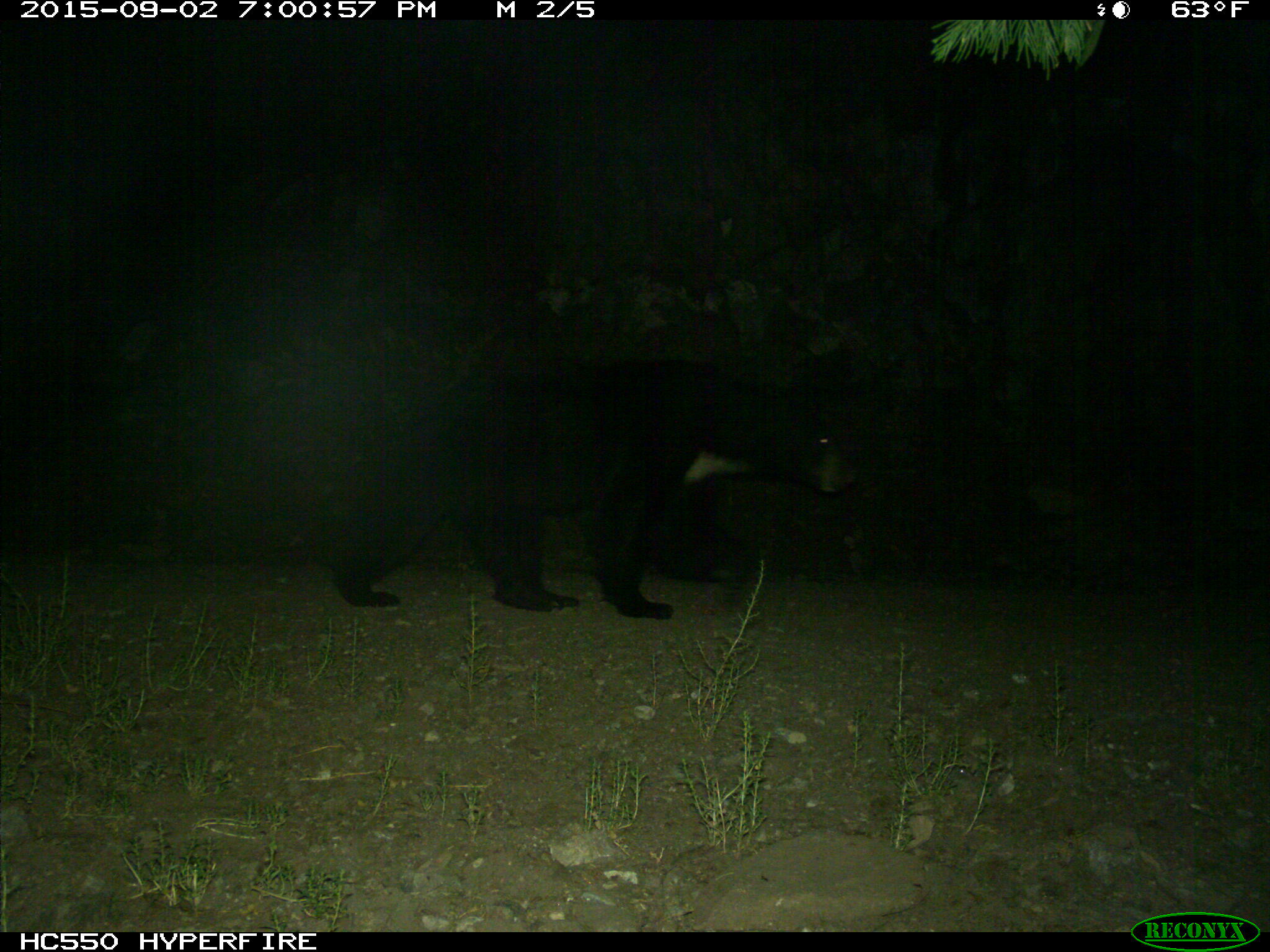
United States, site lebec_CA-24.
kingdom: Animalia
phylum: Chordata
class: Mammalia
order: Carnivora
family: Ursidae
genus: Ursus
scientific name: Ursus americanus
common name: american black bear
Ursus americanus (american black bear).